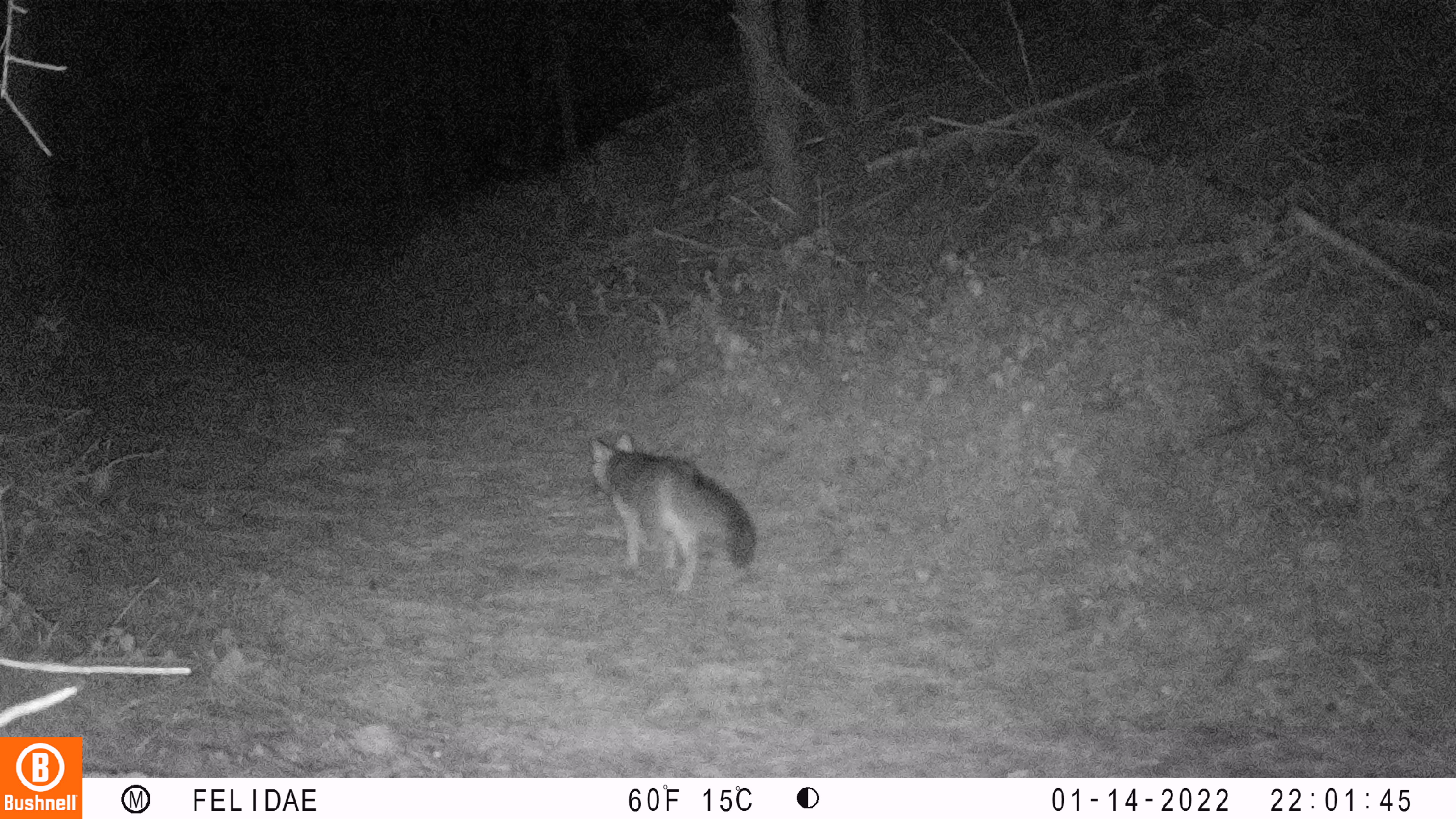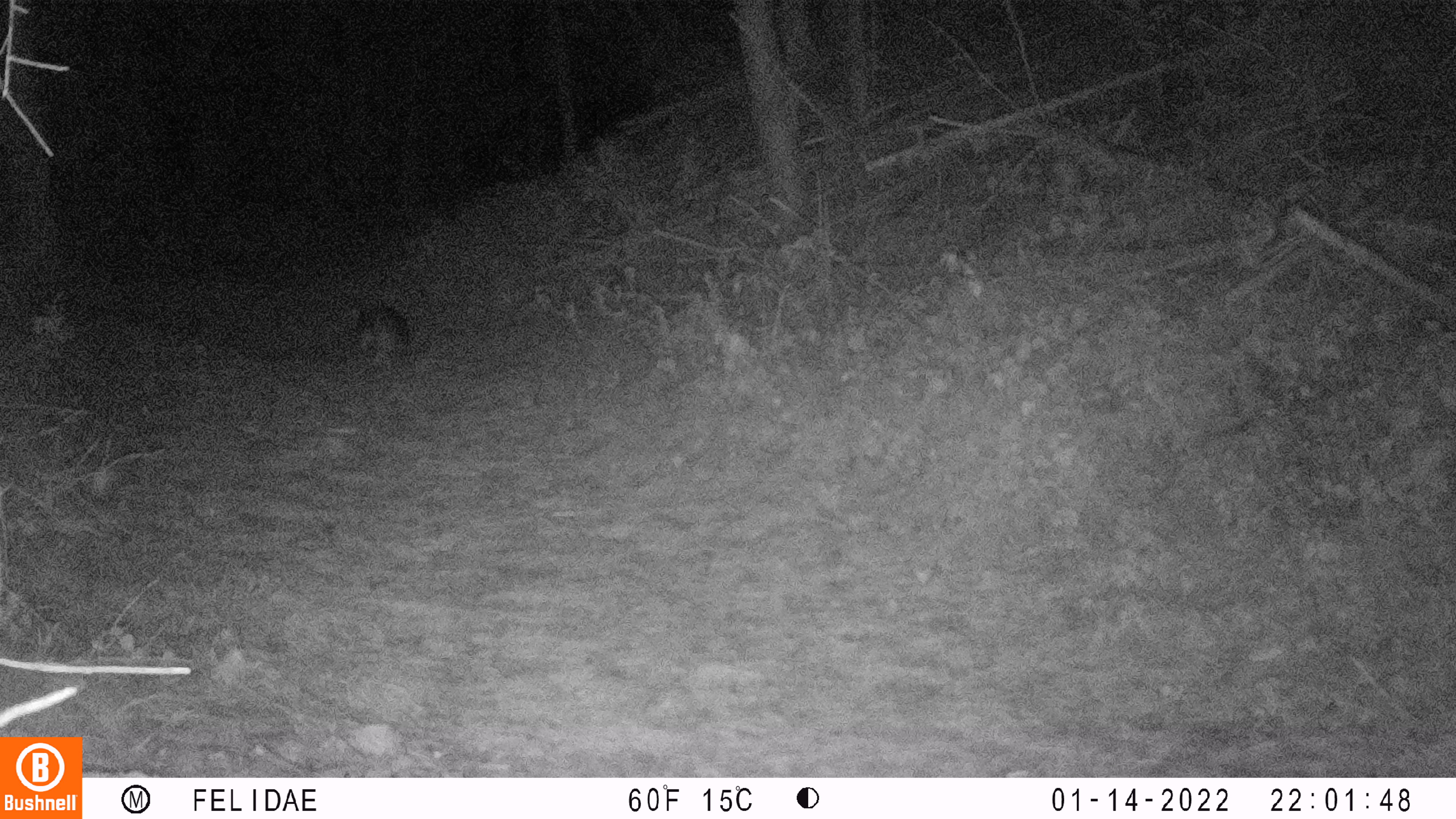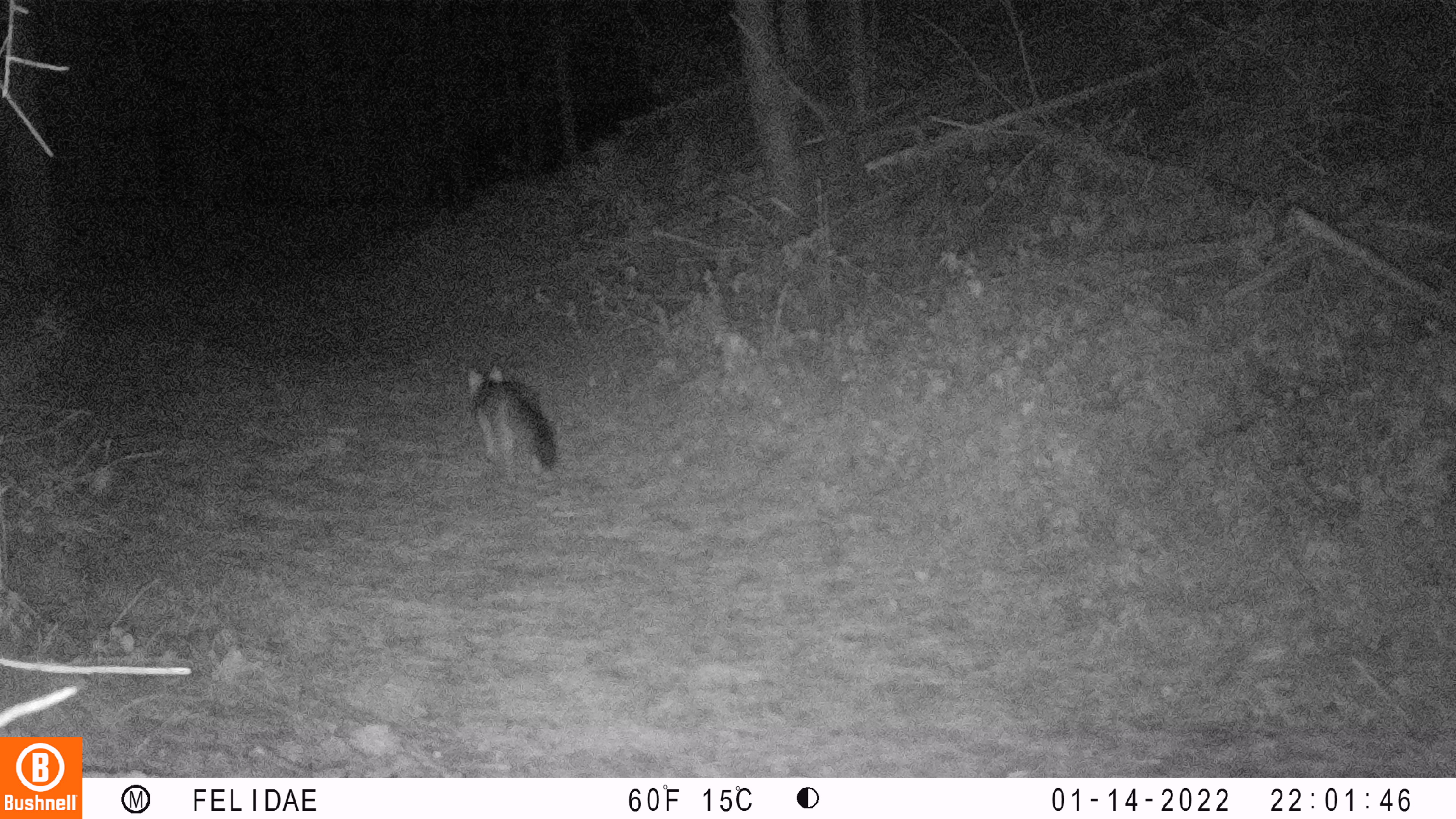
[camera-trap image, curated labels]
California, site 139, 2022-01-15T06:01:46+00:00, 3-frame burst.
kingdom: Animalia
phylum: Chordata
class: Mammalia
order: Carnivora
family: Canidae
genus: Urocyon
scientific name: Urocyon cinereoargenteus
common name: gray fox